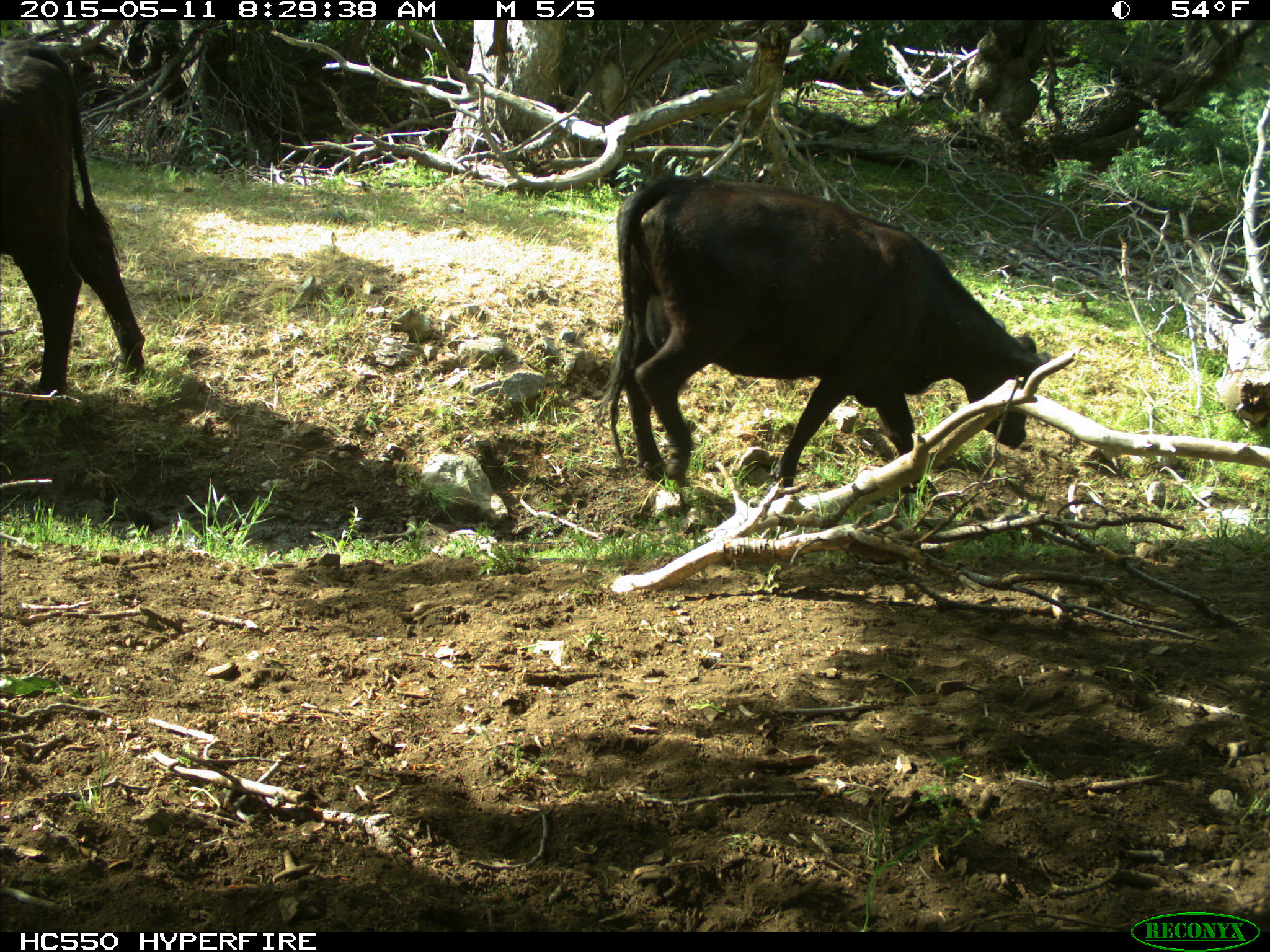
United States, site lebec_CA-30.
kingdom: Animalia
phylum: Chordata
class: Mammalia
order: Artiodactyla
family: Bovidae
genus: Bos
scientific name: Bos taurus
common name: domestic cow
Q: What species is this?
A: Bos taurus (domestic cow).